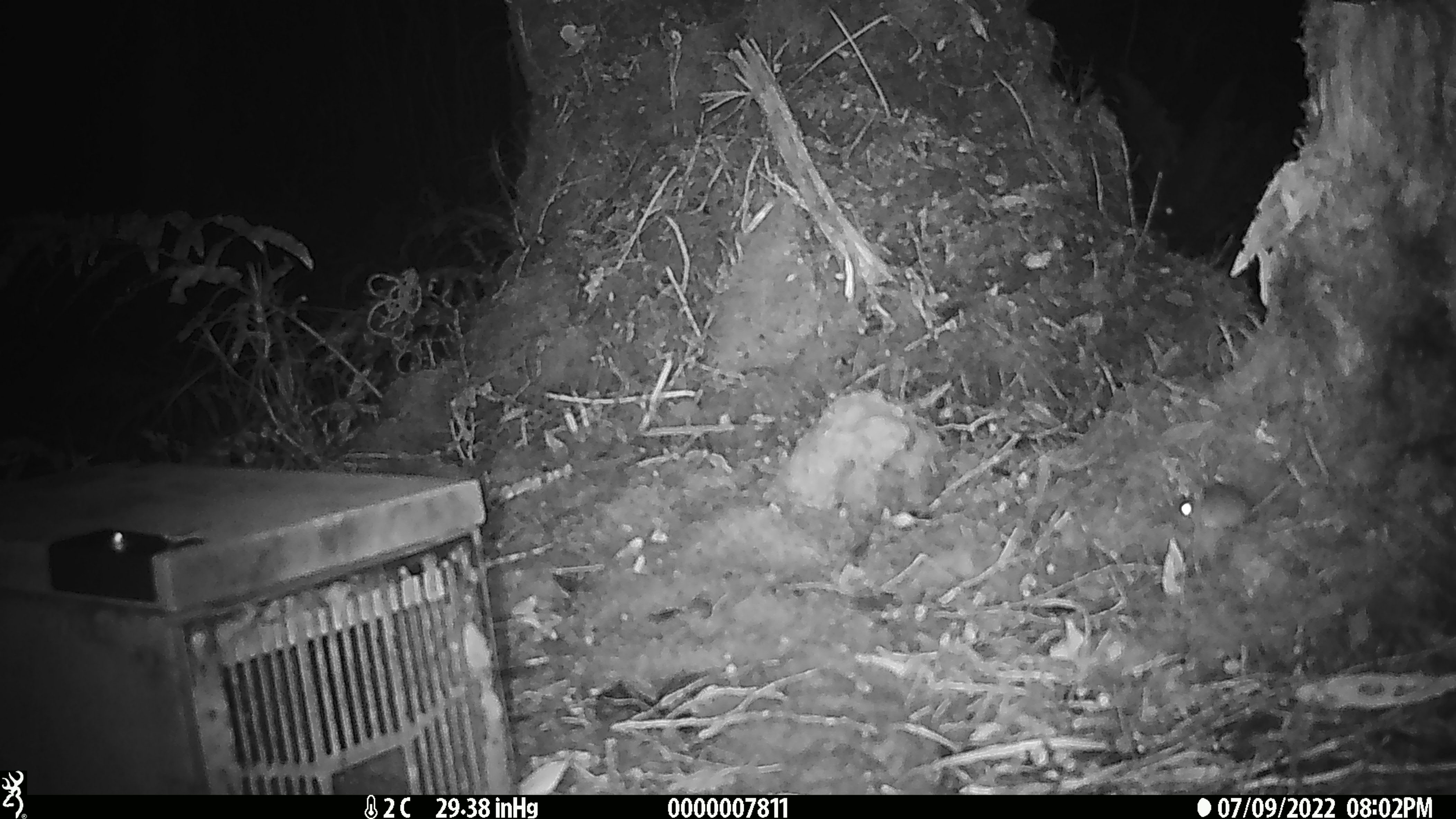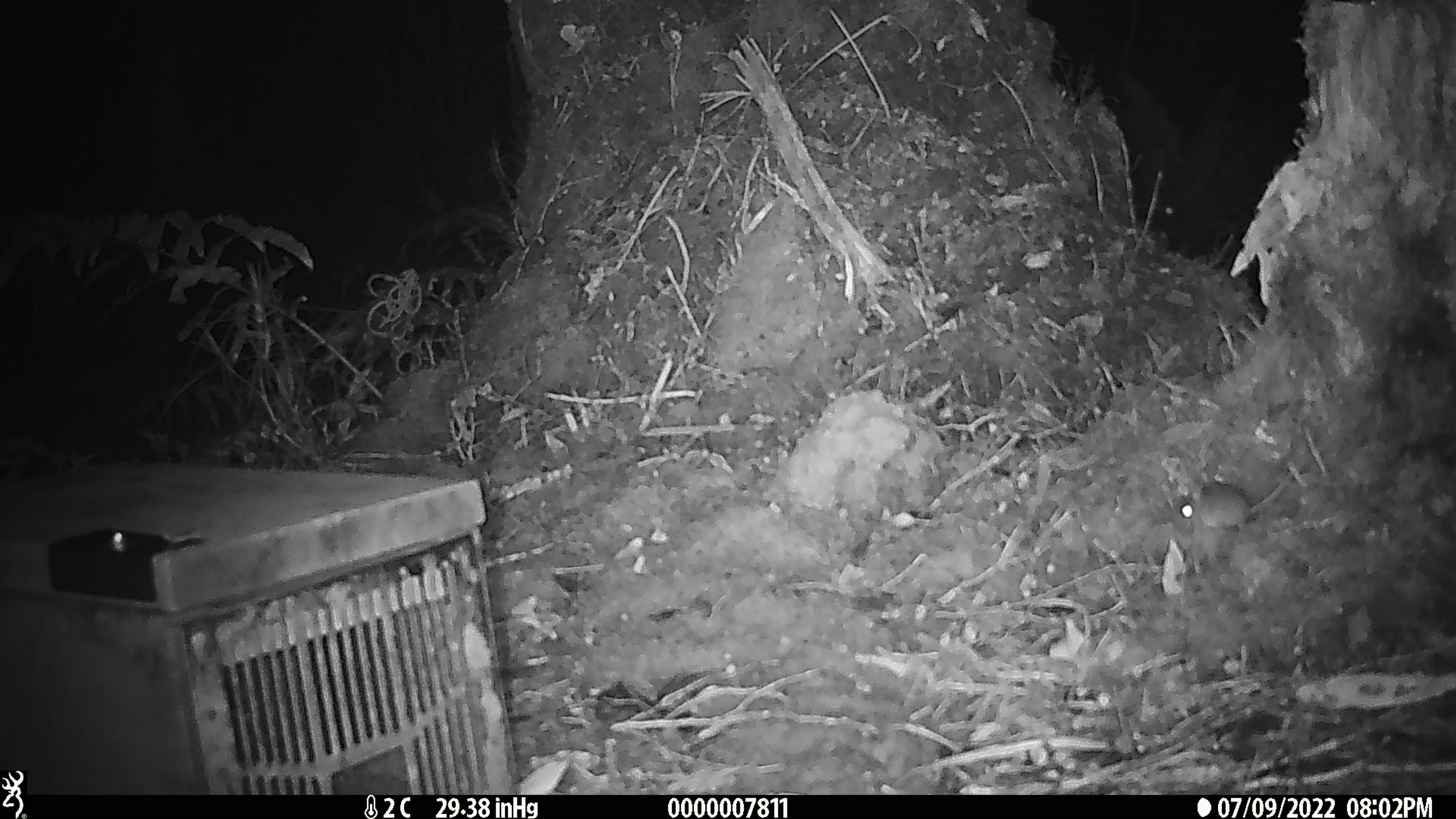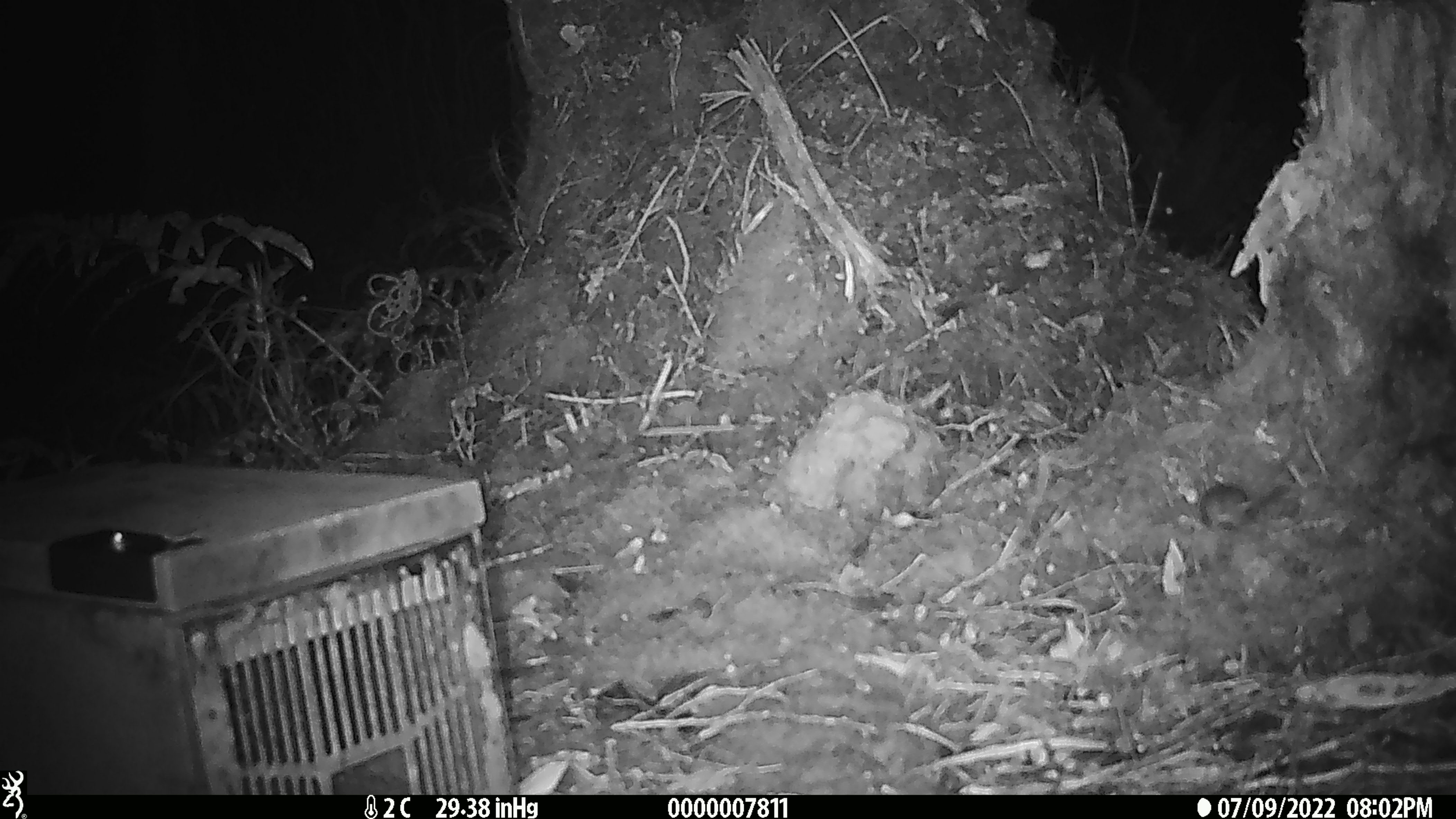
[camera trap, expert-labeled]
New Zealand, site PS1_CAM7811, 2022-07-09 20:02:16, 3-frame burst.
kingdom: Animalia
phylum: Chordata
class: Mammalia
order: Rodentia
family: Muridae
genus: Mus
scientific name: Mus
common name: mouse